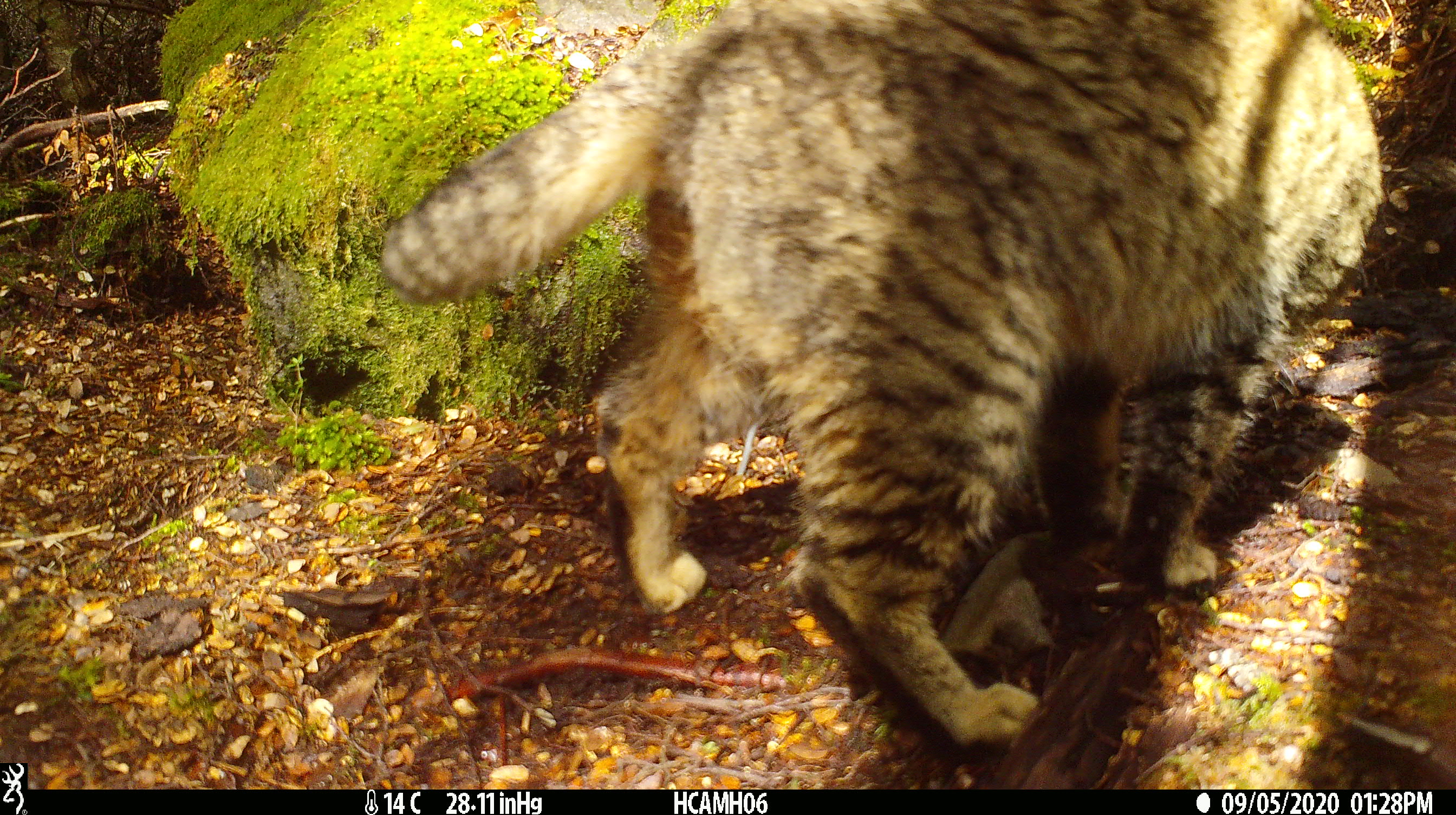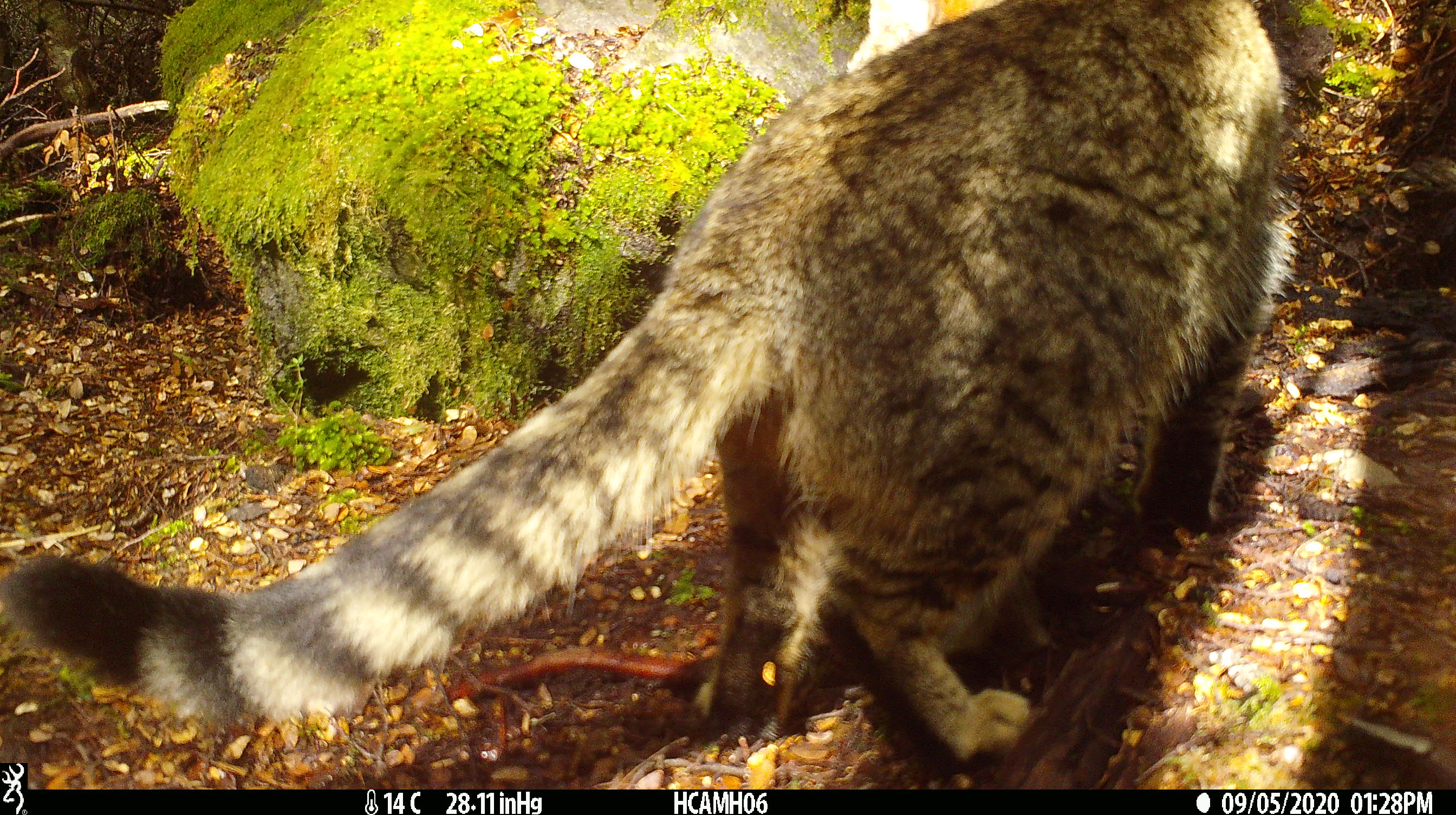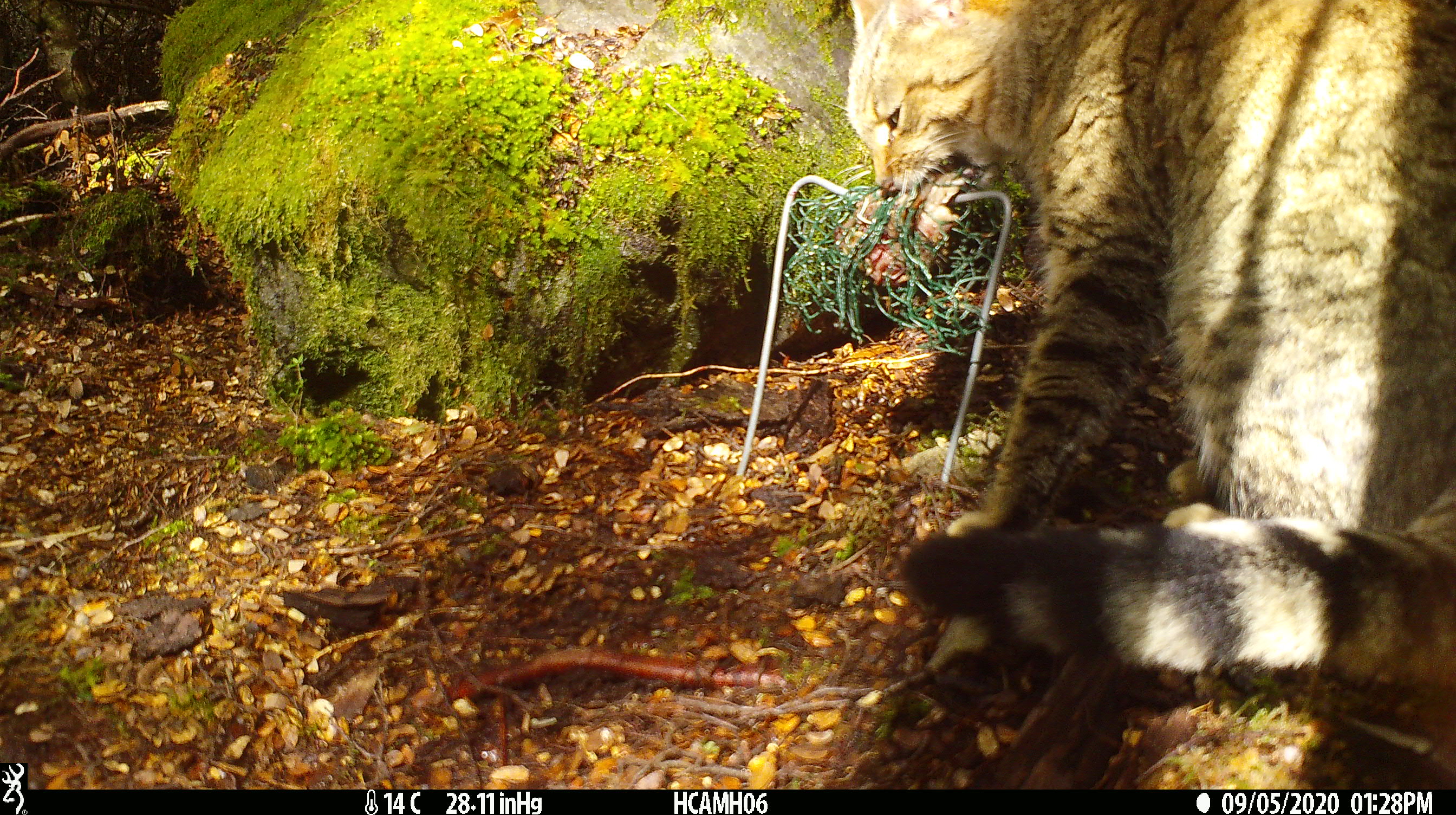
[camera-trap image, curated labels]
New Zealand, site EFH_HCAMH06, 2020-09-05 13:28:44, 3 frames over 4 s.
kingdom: Animalia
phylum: Chordata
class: Mammalia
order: Carnivora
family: Felidae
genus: Felis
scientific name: Felis catus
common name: domestic cat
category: cat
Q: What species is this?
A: Cat (domestic cat) (Felis catus).